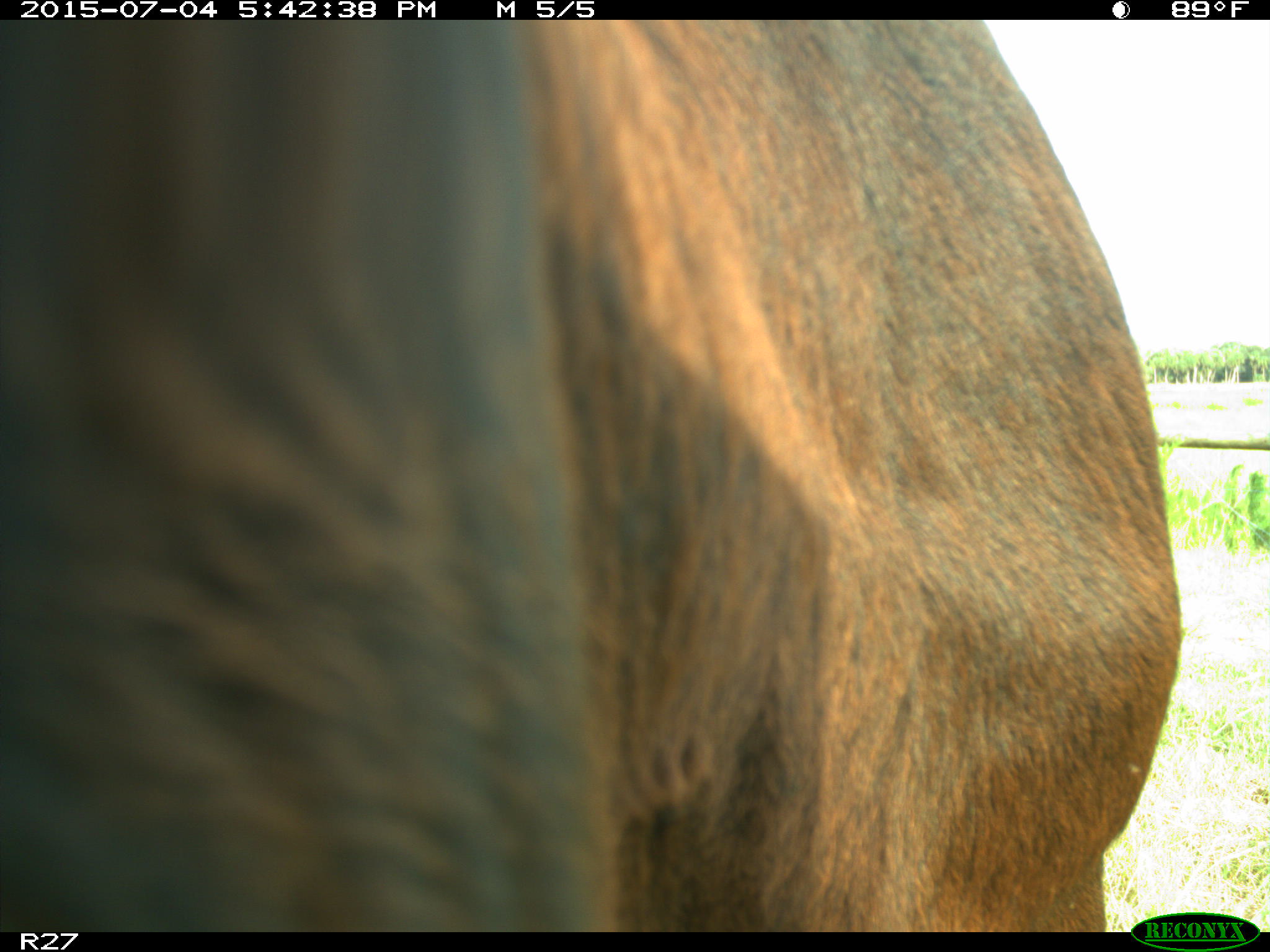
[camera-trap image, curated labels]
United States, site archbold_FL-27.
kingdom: Animalia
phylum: Chordata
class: Mammalia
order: Artiodactyla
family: Bovidae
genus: Bos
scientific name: Bos taurus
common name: domestic cow